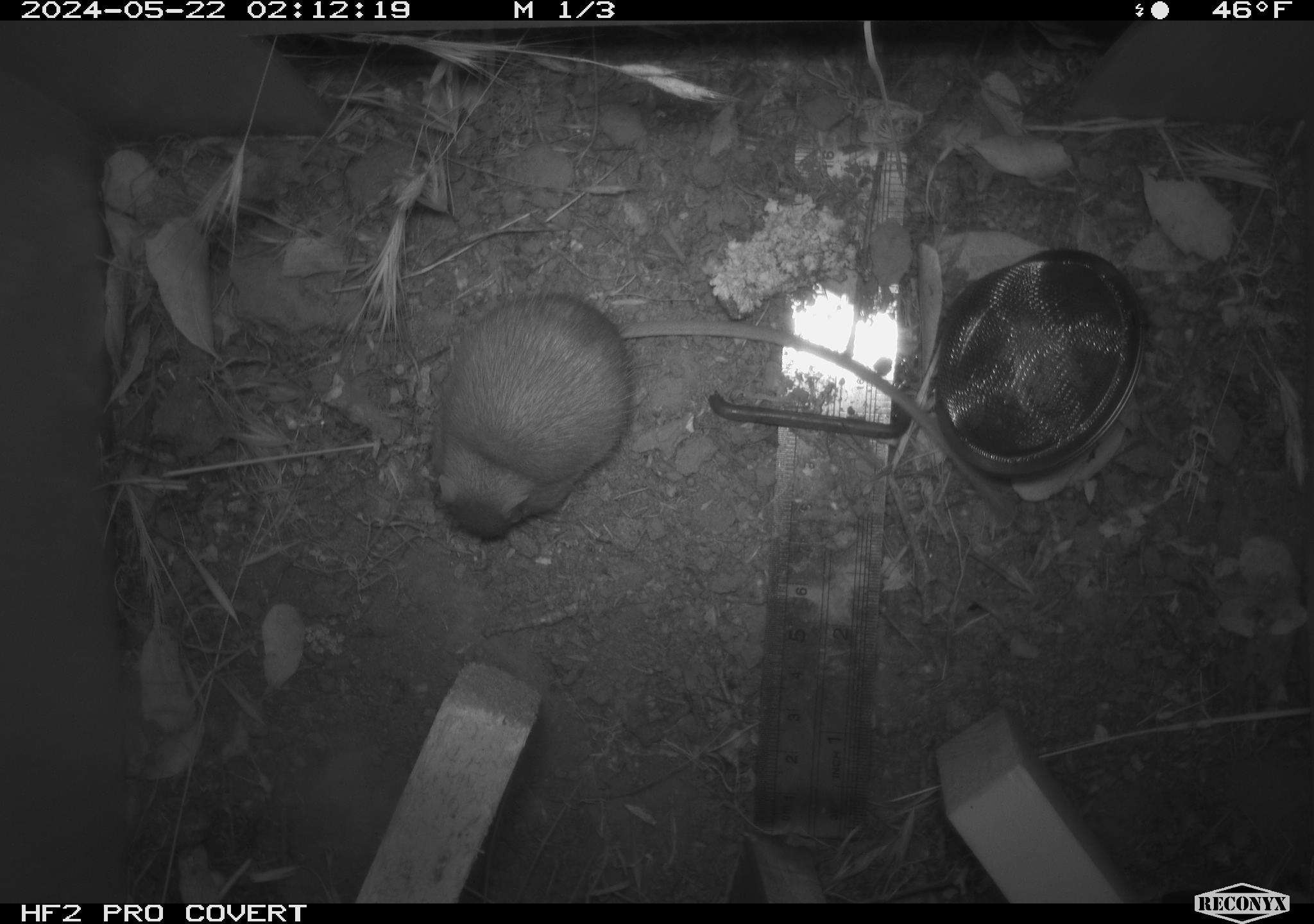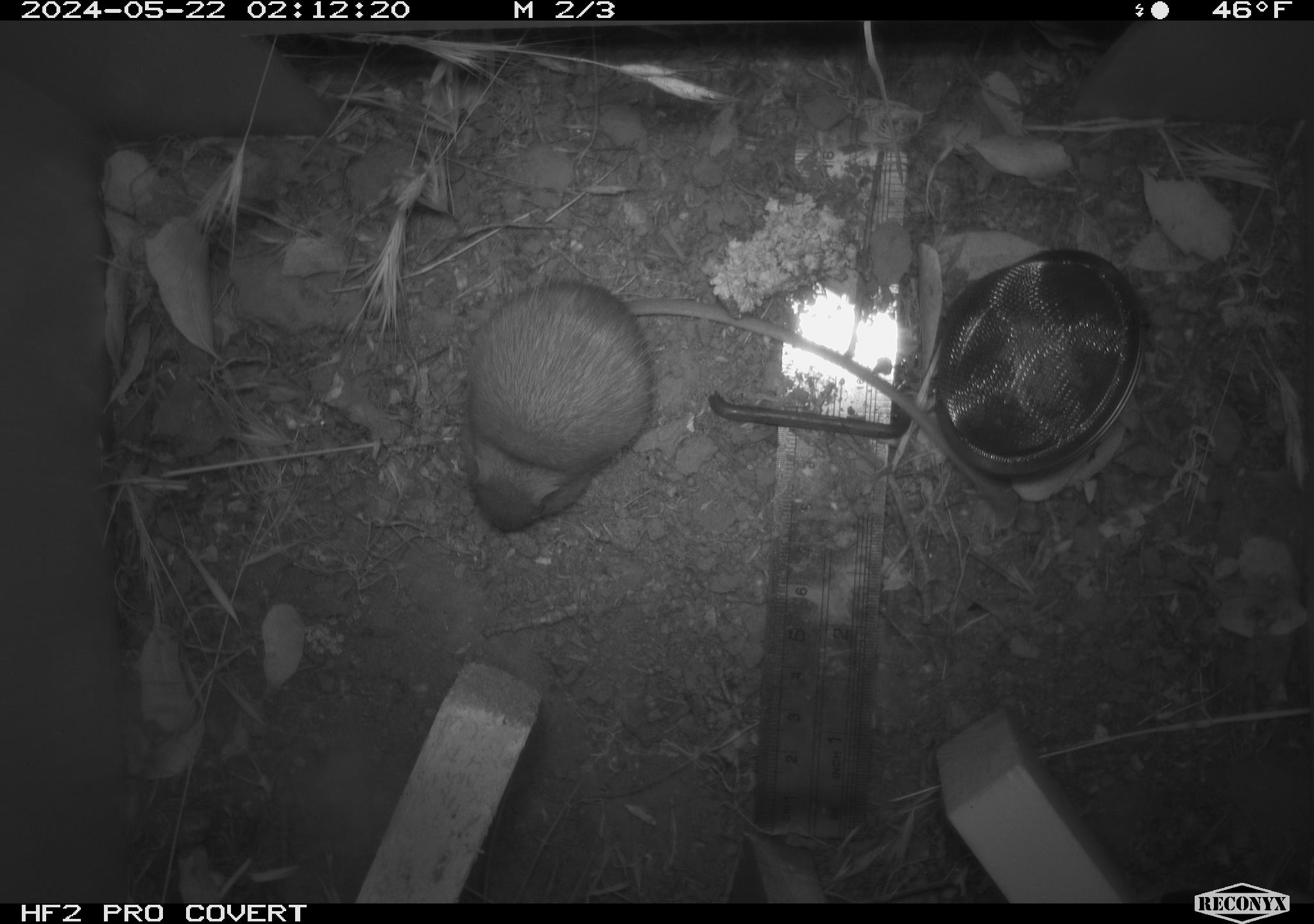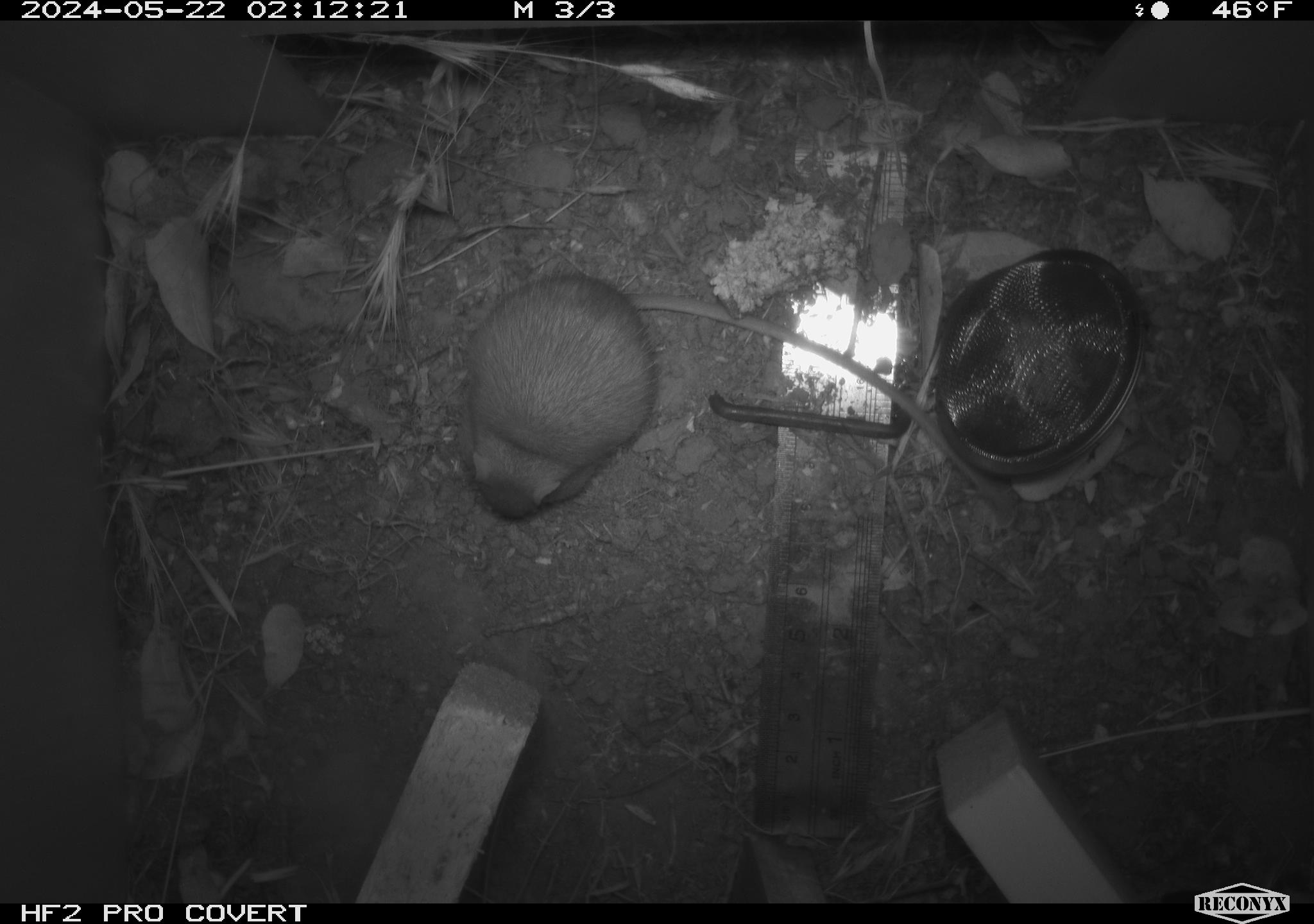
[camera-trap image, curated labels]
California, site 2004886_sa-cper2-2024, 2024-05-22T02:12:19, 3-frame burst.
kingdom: Animalia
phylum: Chordata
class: Mammalia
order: Rodentia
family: Heteromyidae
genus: Dipodomys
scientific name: Dipodomys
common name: kangaroo rats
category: dipodomys species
Dipodomys species (kangaroo rats) (Dipodomys).